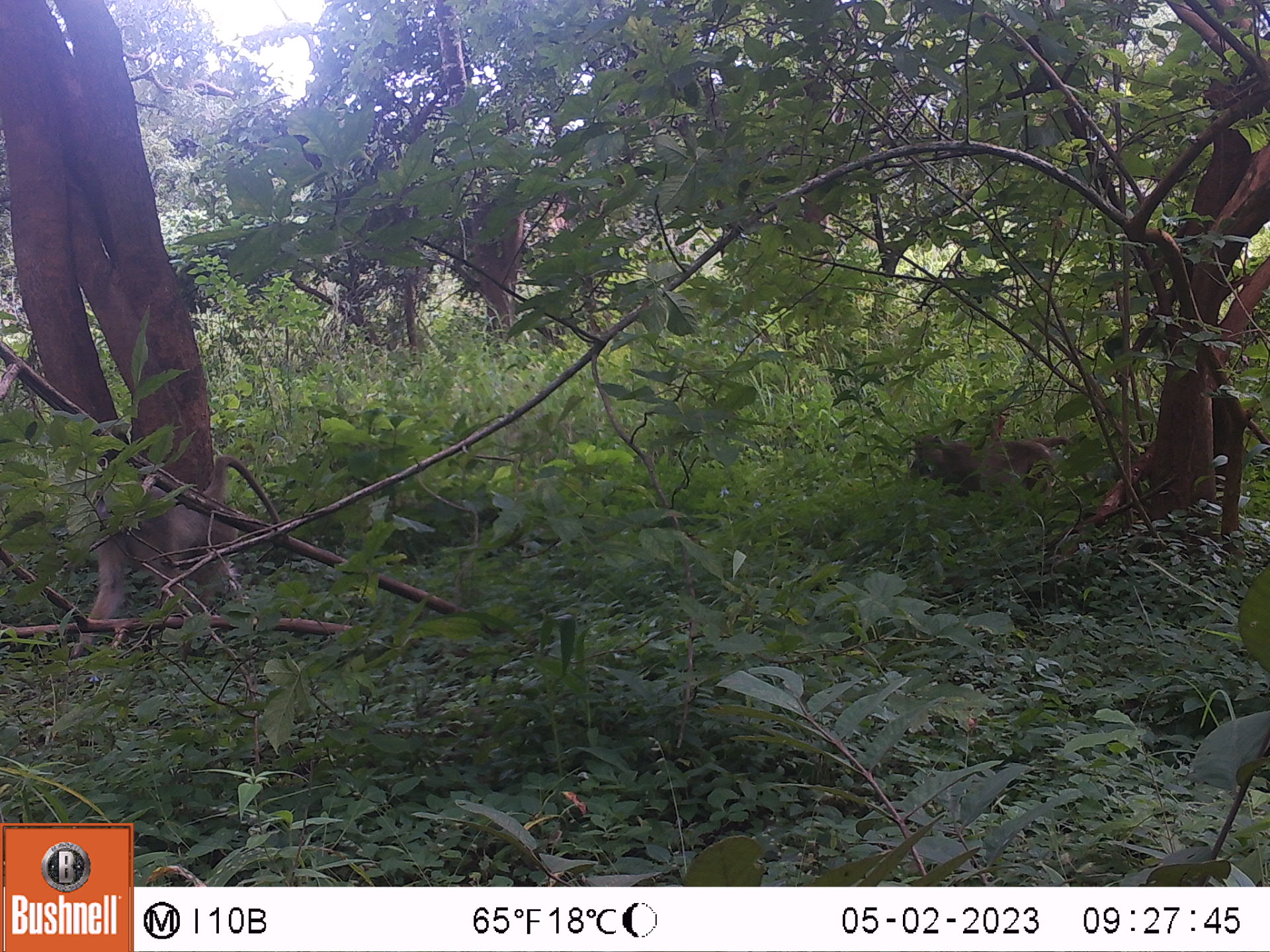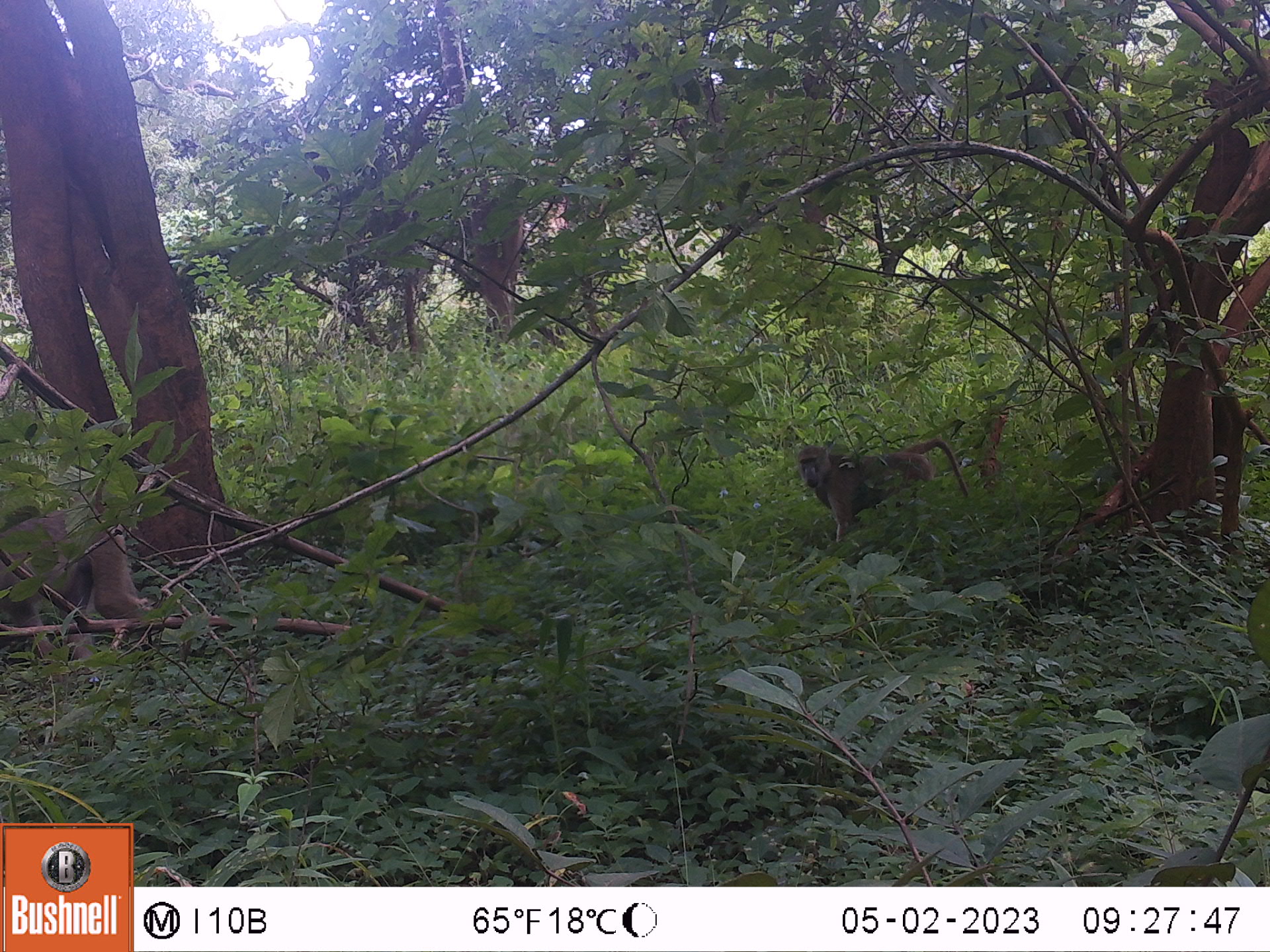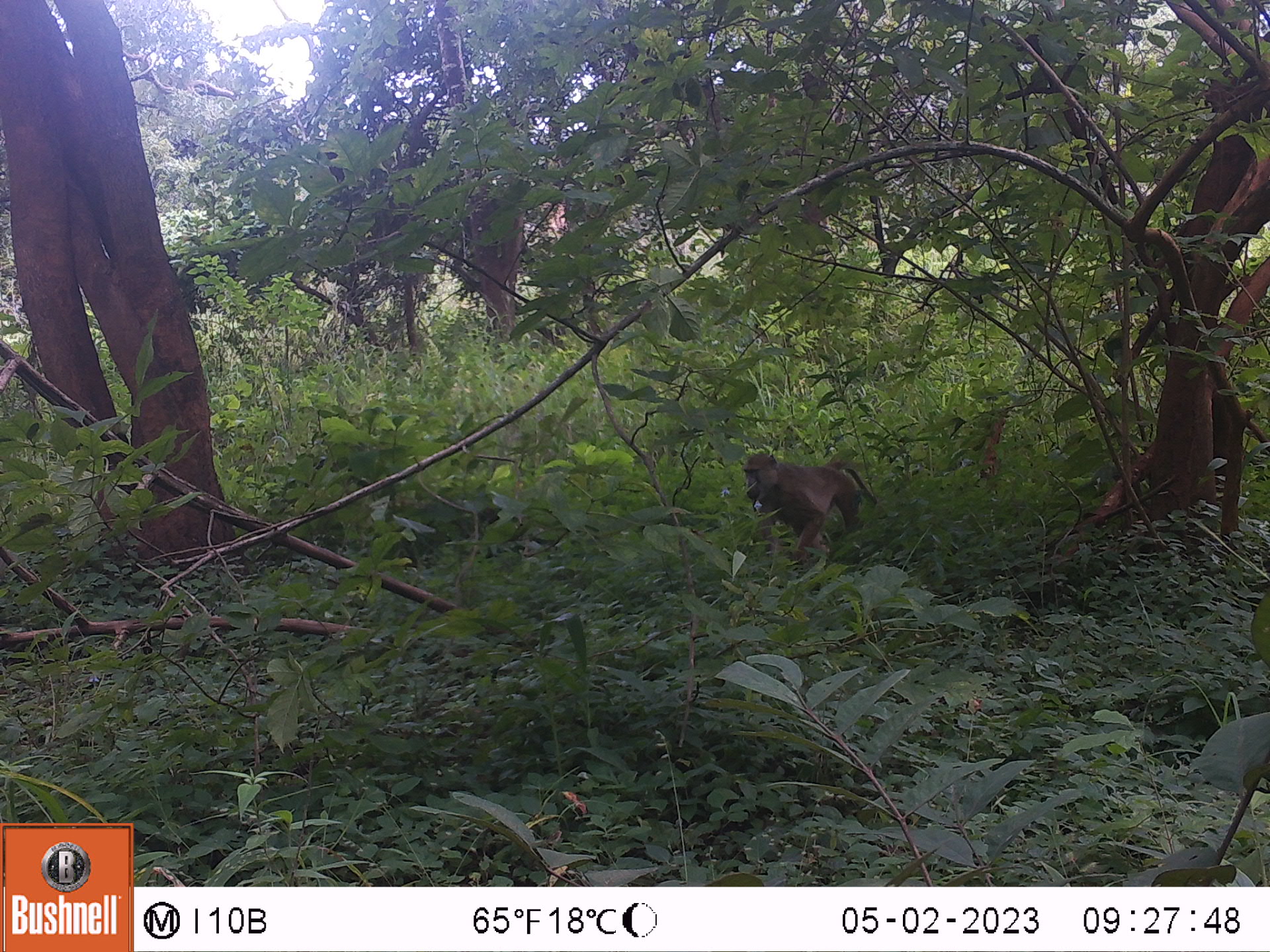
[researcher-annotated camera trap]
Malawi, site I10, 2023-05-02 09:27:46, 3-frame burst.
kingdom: Animalia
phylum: Chordata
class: Mammalia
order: Primates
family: Cercopithecidae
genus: Papio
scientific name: Papio cynocephalus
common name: yellow baboon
Yellow baboon (Papio cynocephalus), count 2.